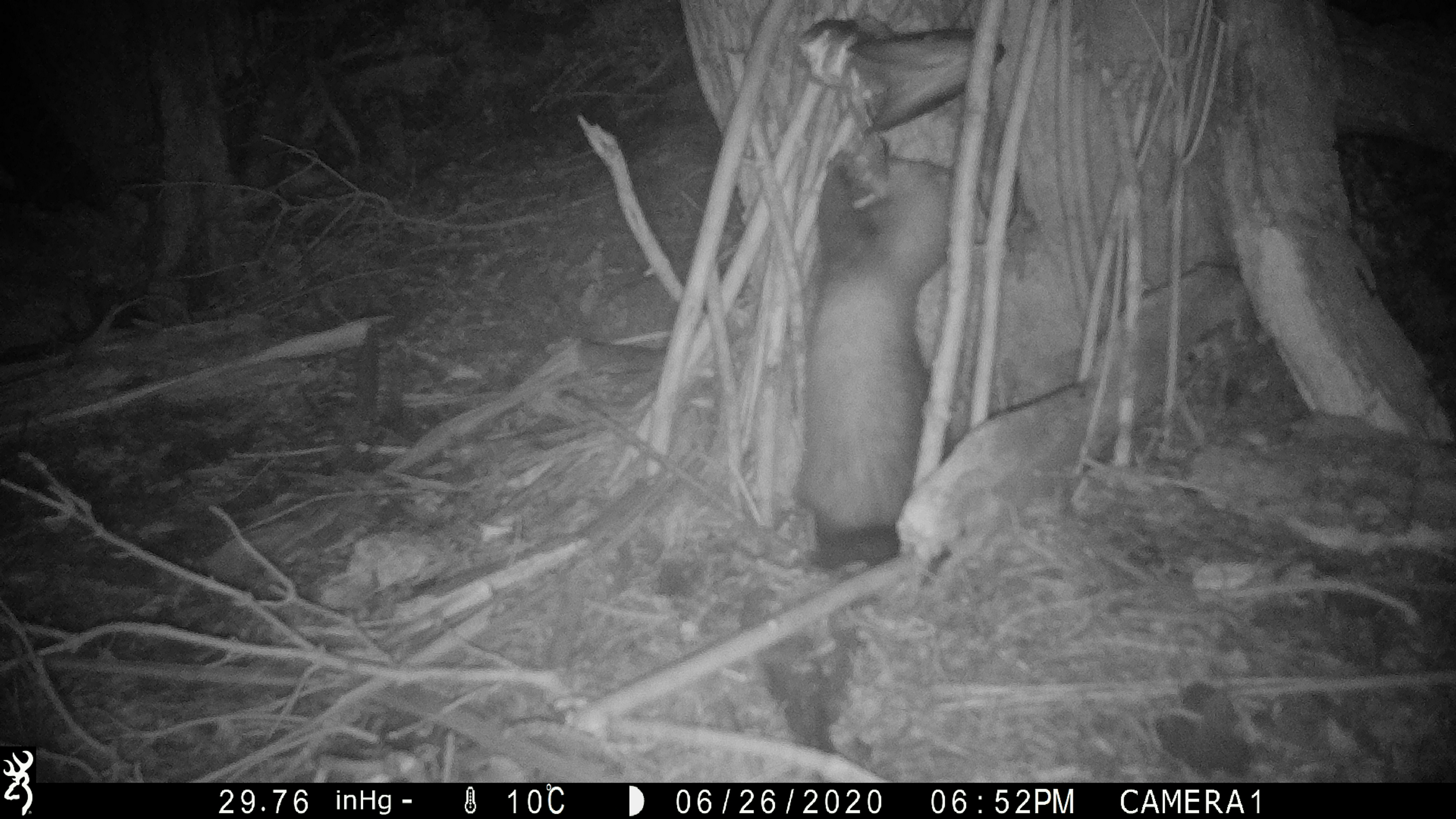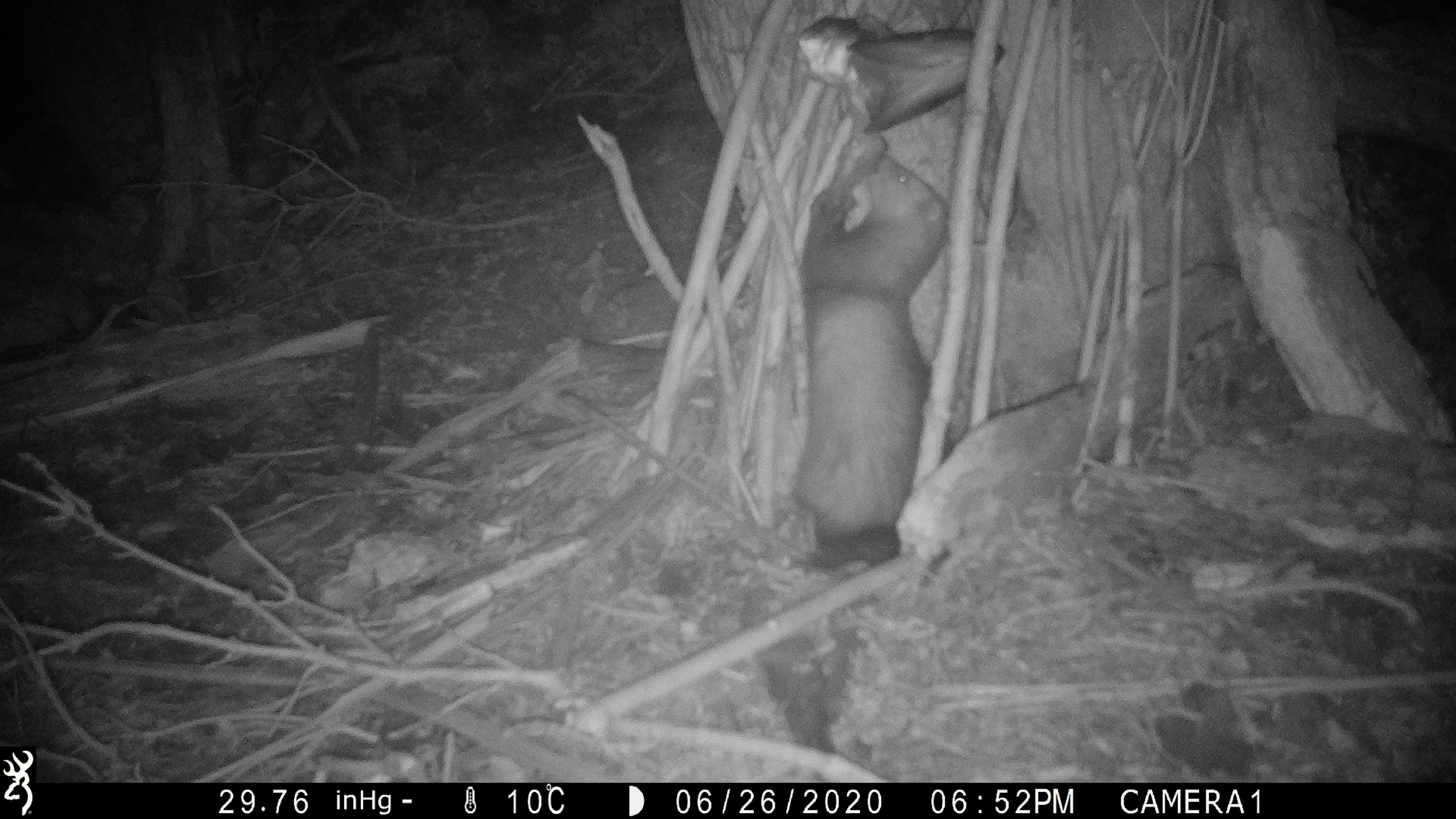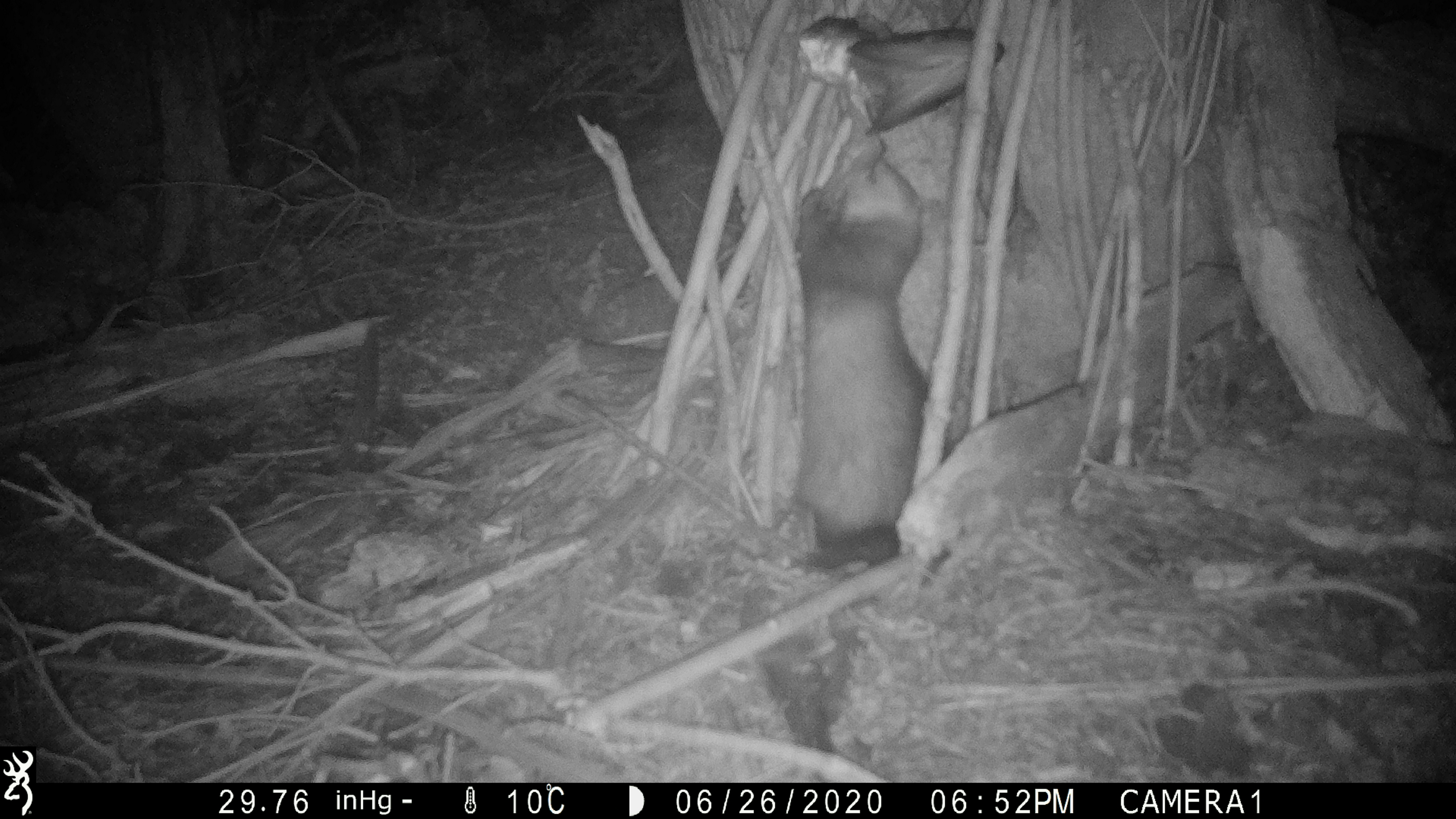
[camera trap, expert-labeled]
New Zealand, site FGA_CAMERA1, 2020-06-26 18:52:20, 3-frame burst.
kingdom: Animalia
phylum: Chordata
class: Mammalia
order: Carnivora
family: Mustelidae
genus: Mustela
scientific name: Mustela furo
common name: ferret